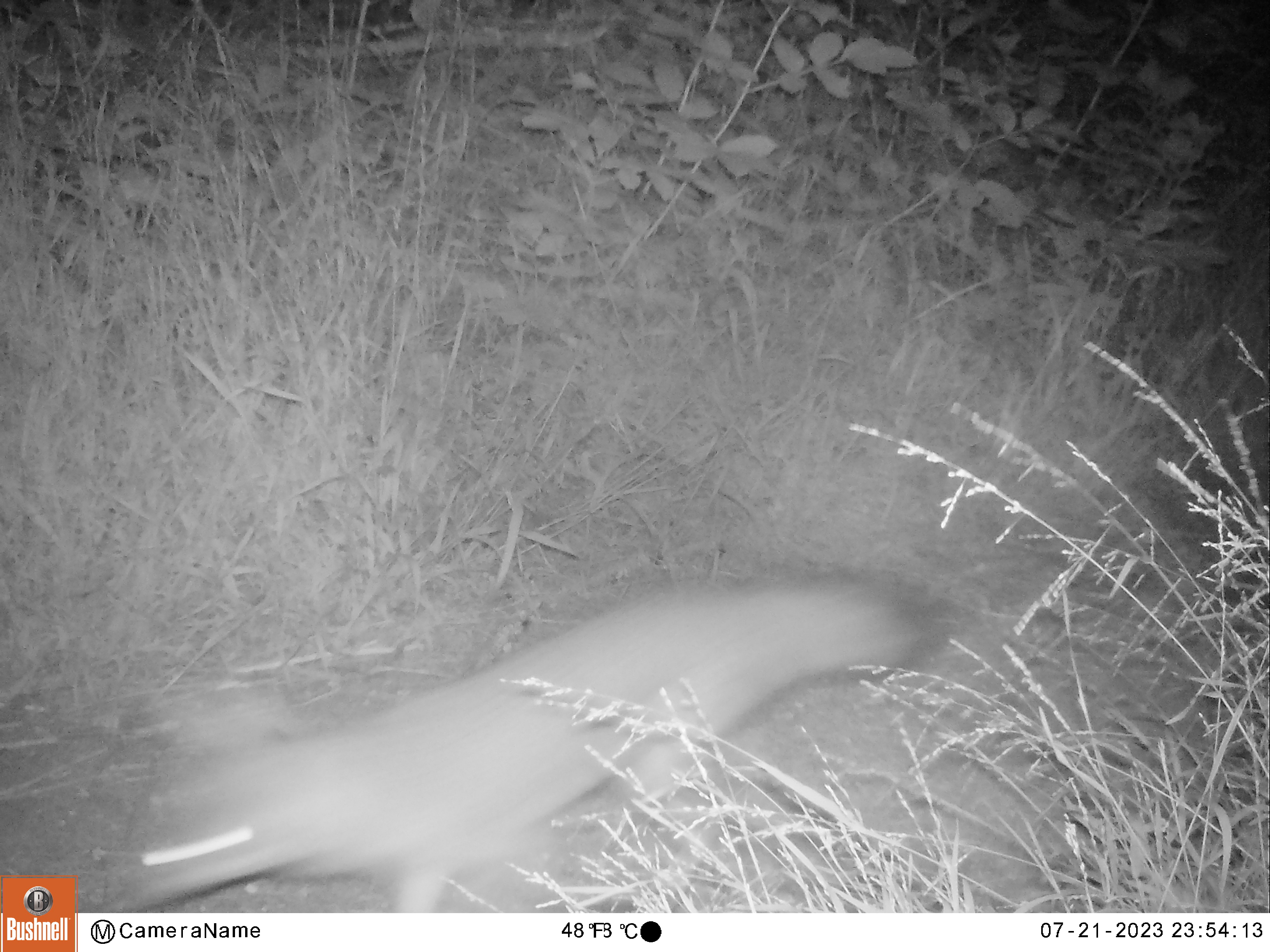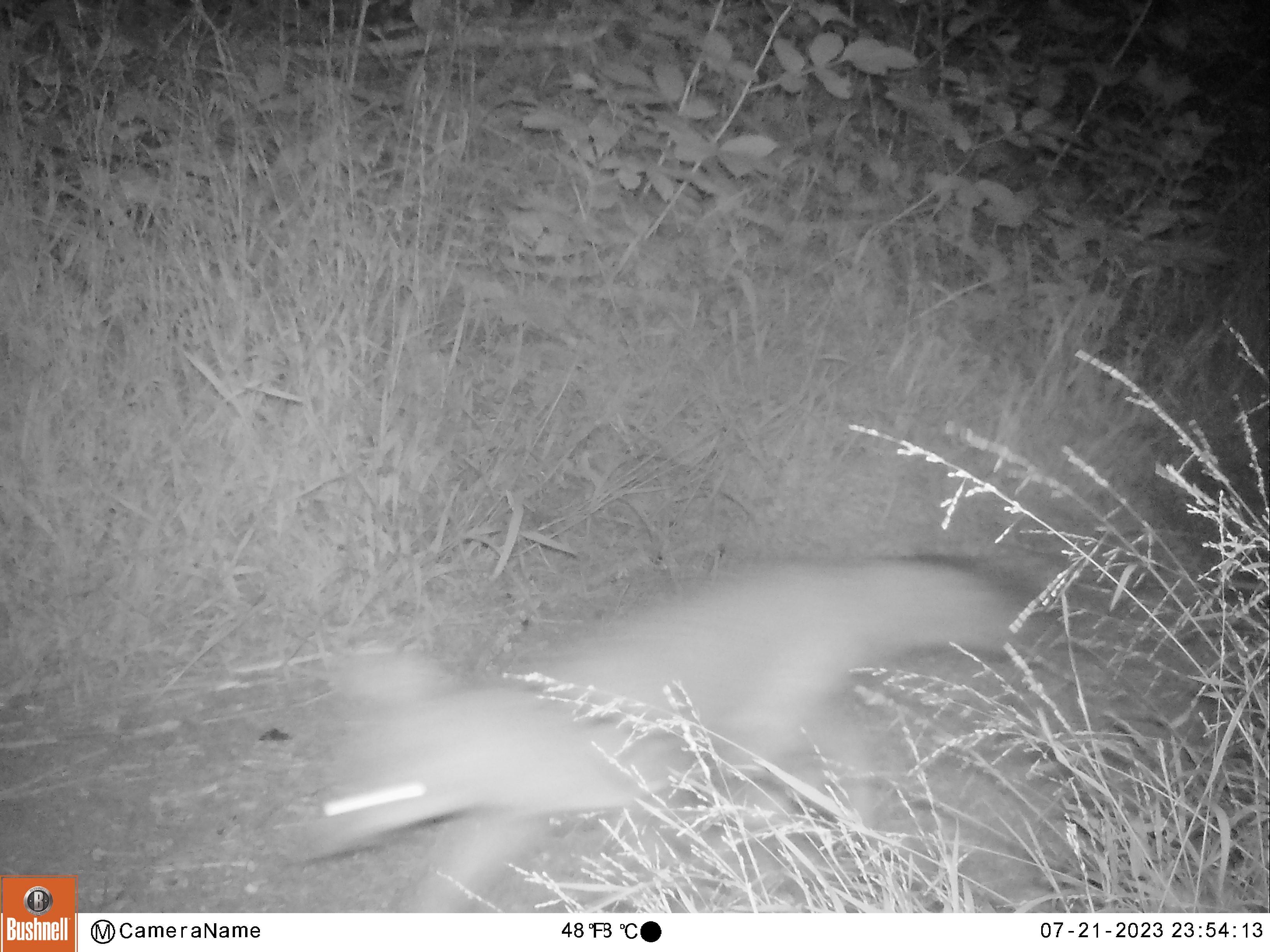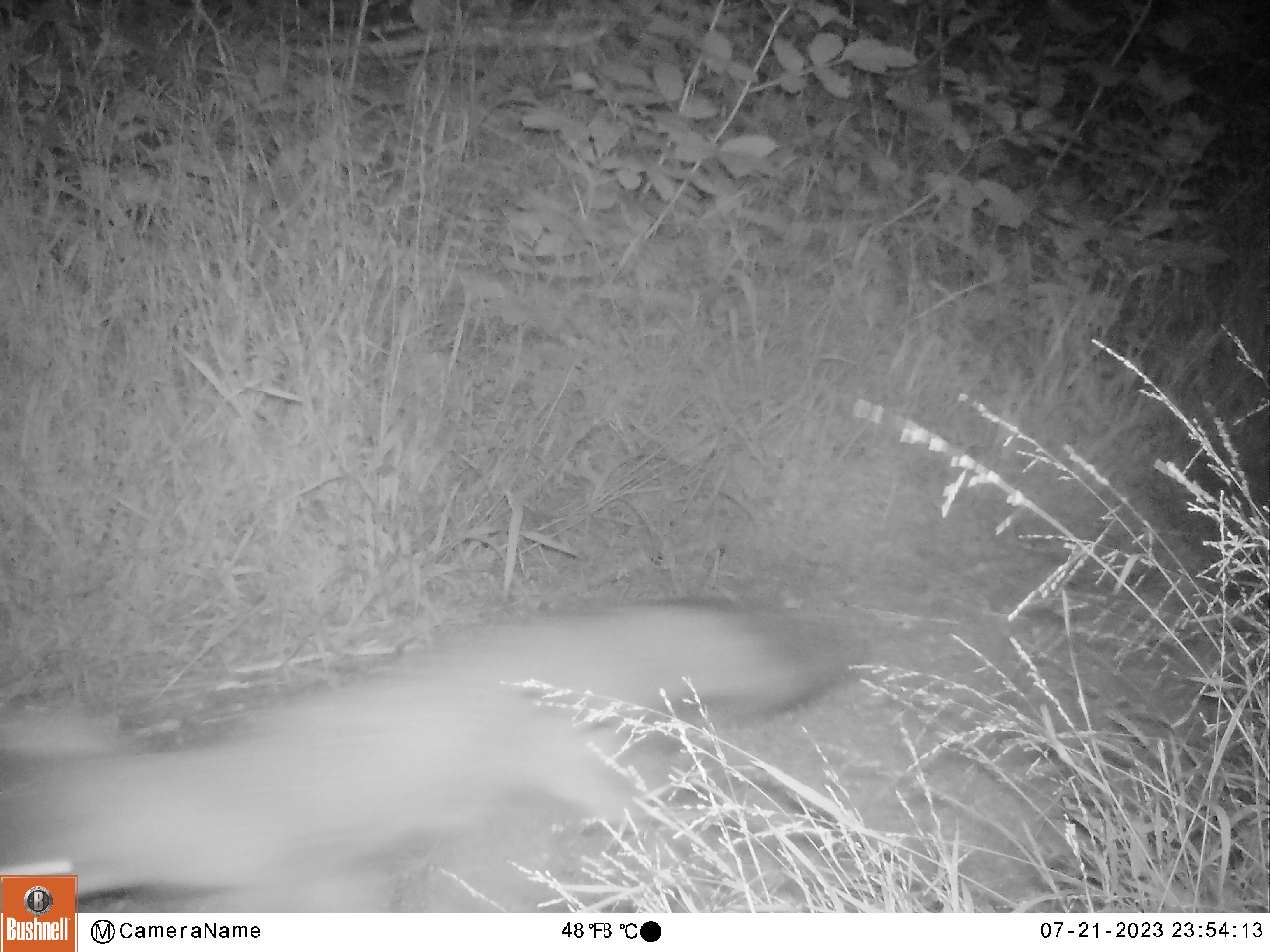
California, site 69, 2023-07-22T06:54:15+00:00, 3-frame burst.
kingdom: Animalia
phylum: Chordata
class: Mammalia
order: Carnivora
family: Canidae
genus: Urocyon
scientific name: Urocyon cinereoargenteus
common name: gray fox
Gray fox (Urocyon cinereoargenteus).